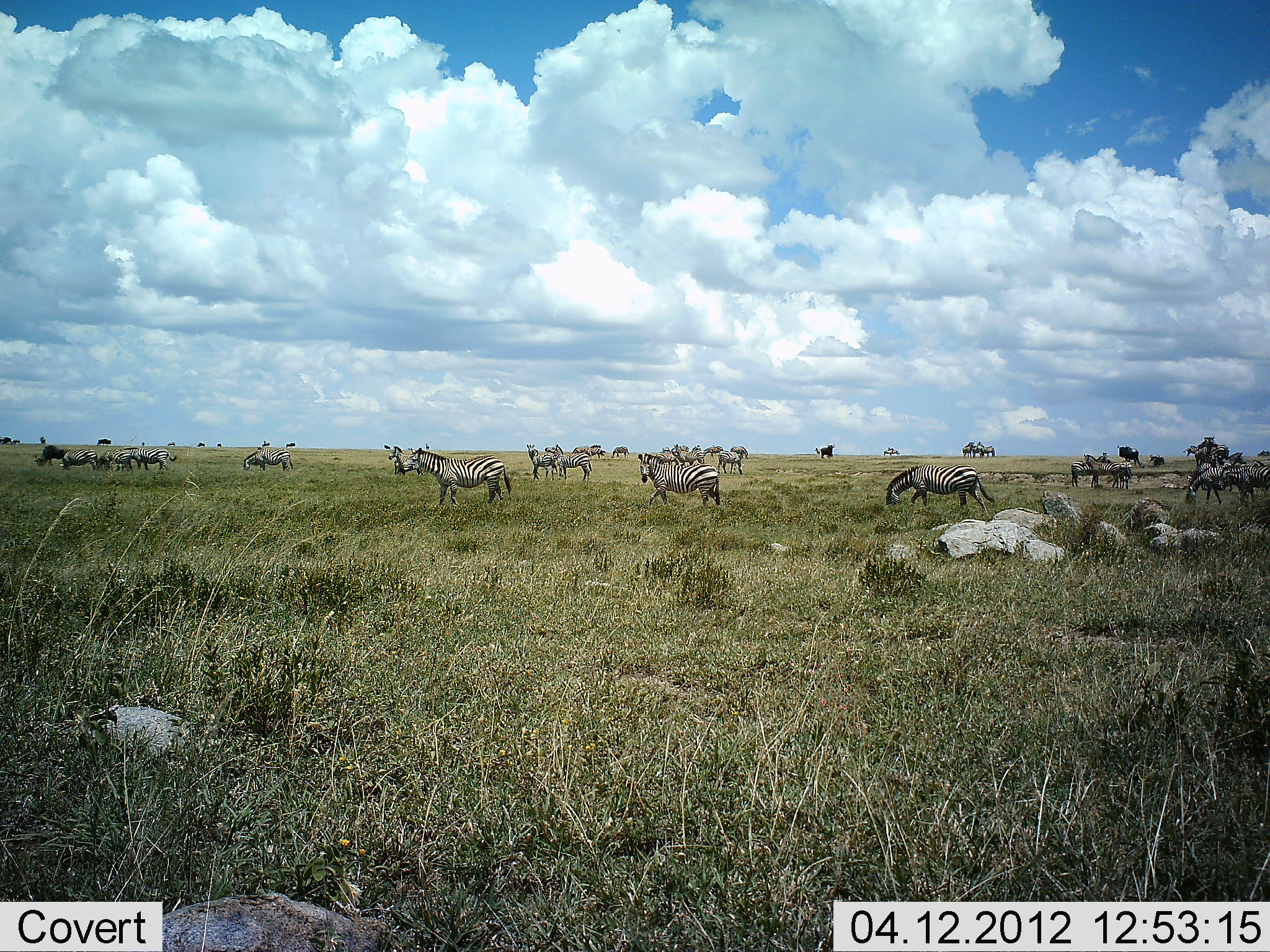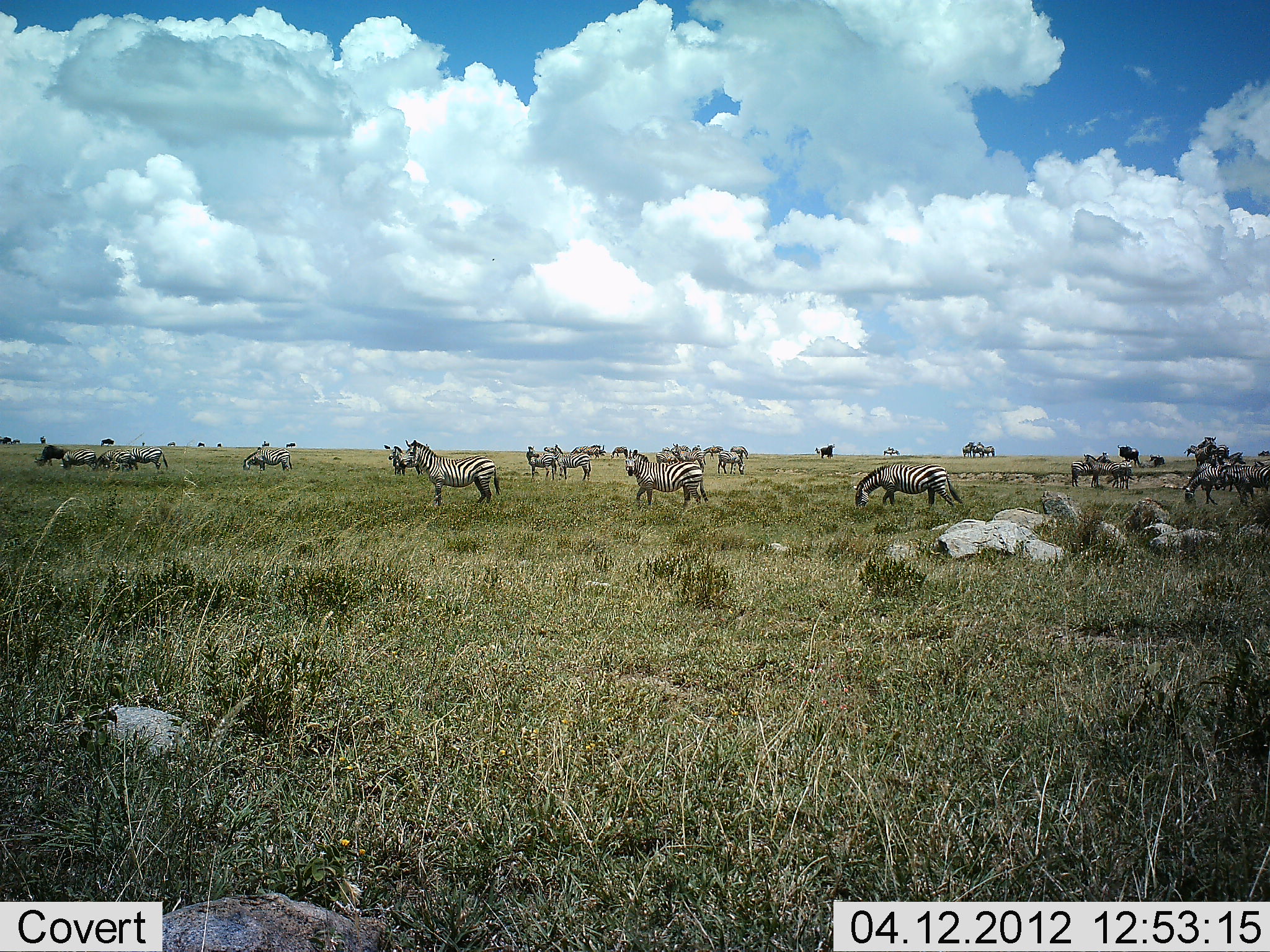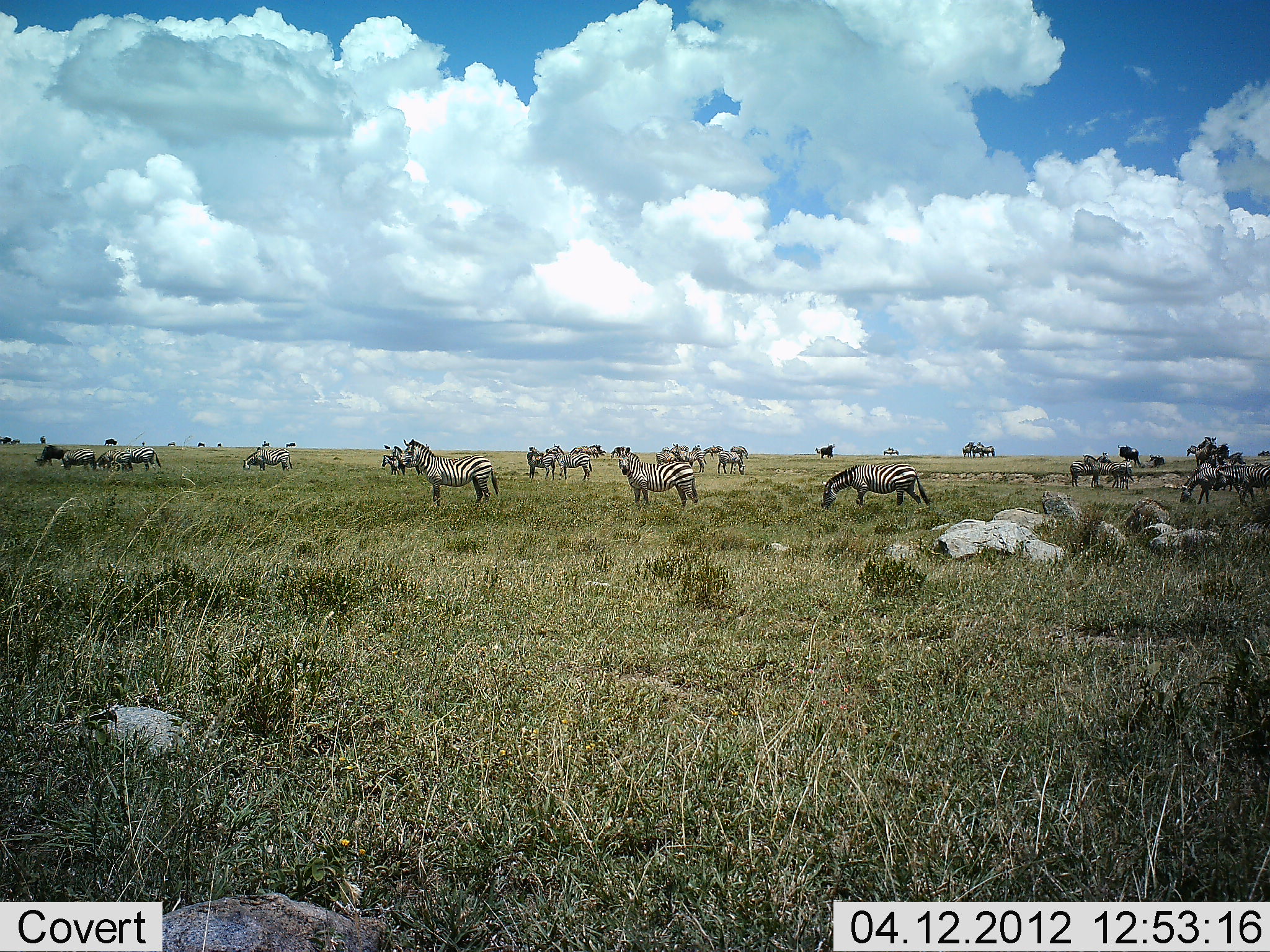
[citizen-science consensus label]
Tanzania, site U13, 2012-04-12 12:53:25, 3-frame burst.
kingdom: Animalia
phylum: Chordata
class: Mammalia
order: Perissodactyla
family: Equidae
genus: Equus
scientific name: Equus quagga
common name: plains zebra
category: zebra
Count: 11-50.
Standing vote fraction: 71%.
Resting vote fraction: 7%.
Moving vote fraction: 64%.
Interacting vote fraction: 0%.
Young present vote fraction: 0%.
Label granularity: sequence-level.